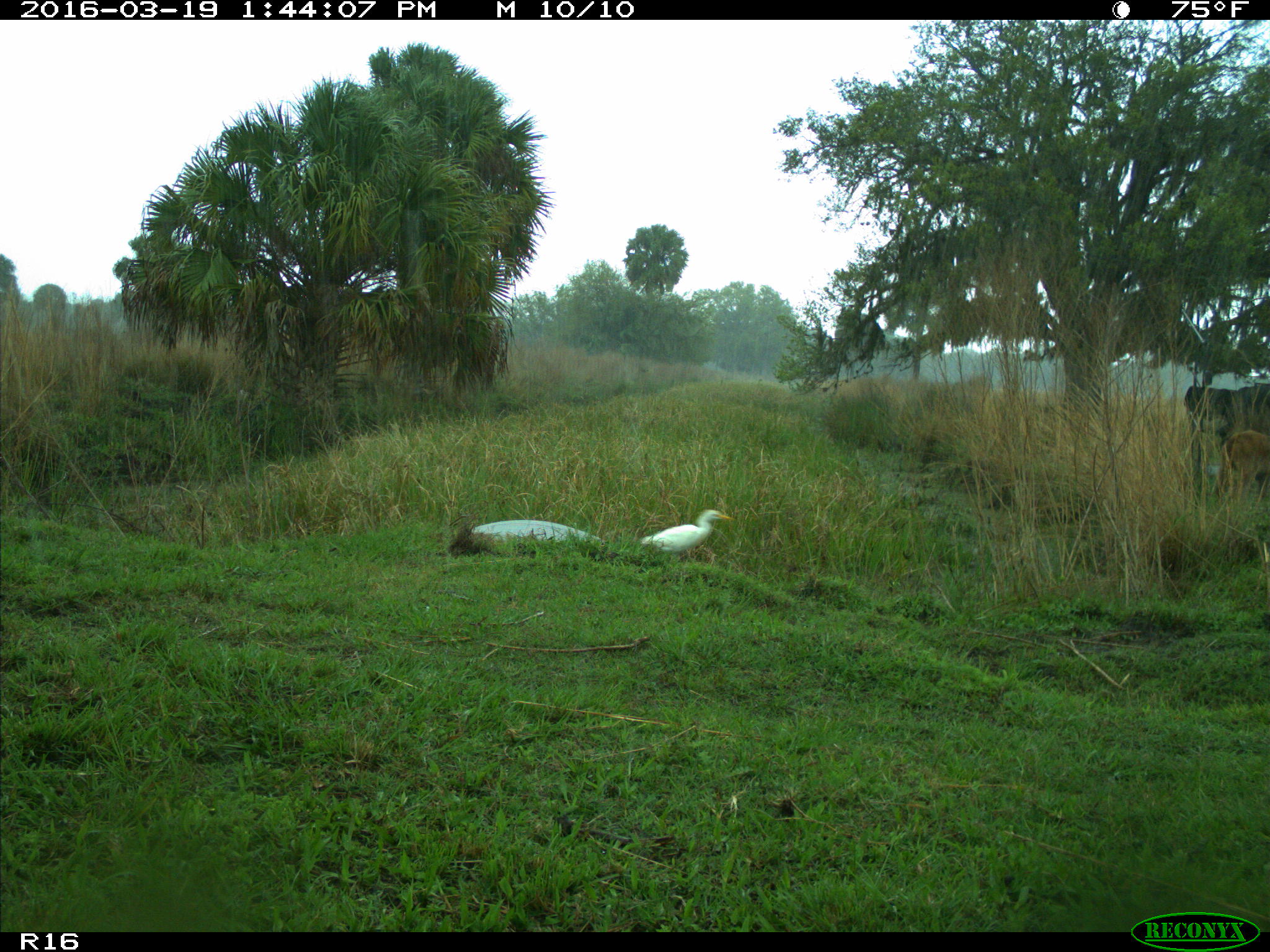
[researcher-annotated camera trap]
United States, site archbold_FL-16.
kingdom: Animalia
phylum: Chordata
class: Mammalia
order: Artiodactyla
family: Bovidae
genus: Bos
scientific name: Bos taurus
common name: domestic cow